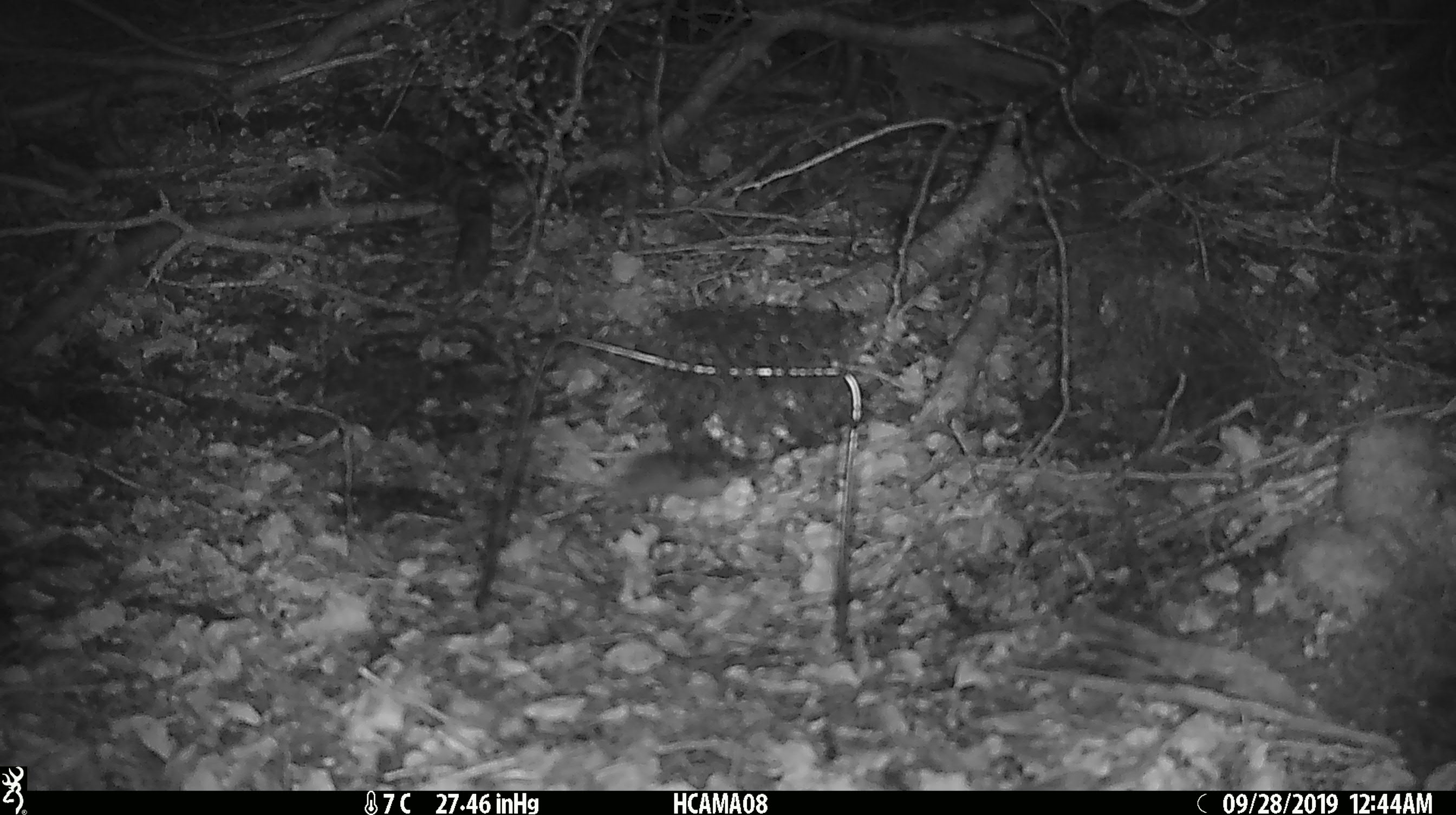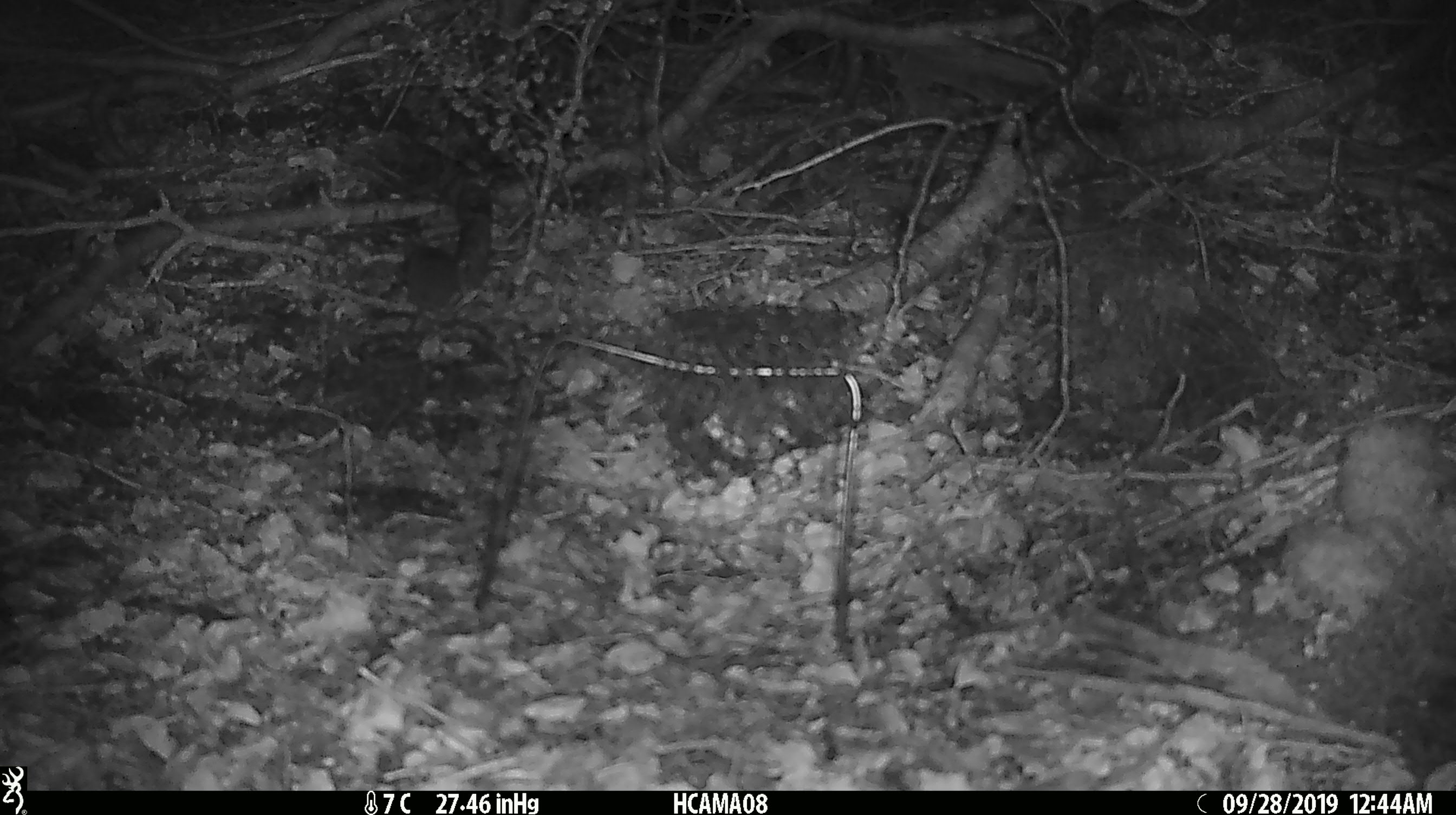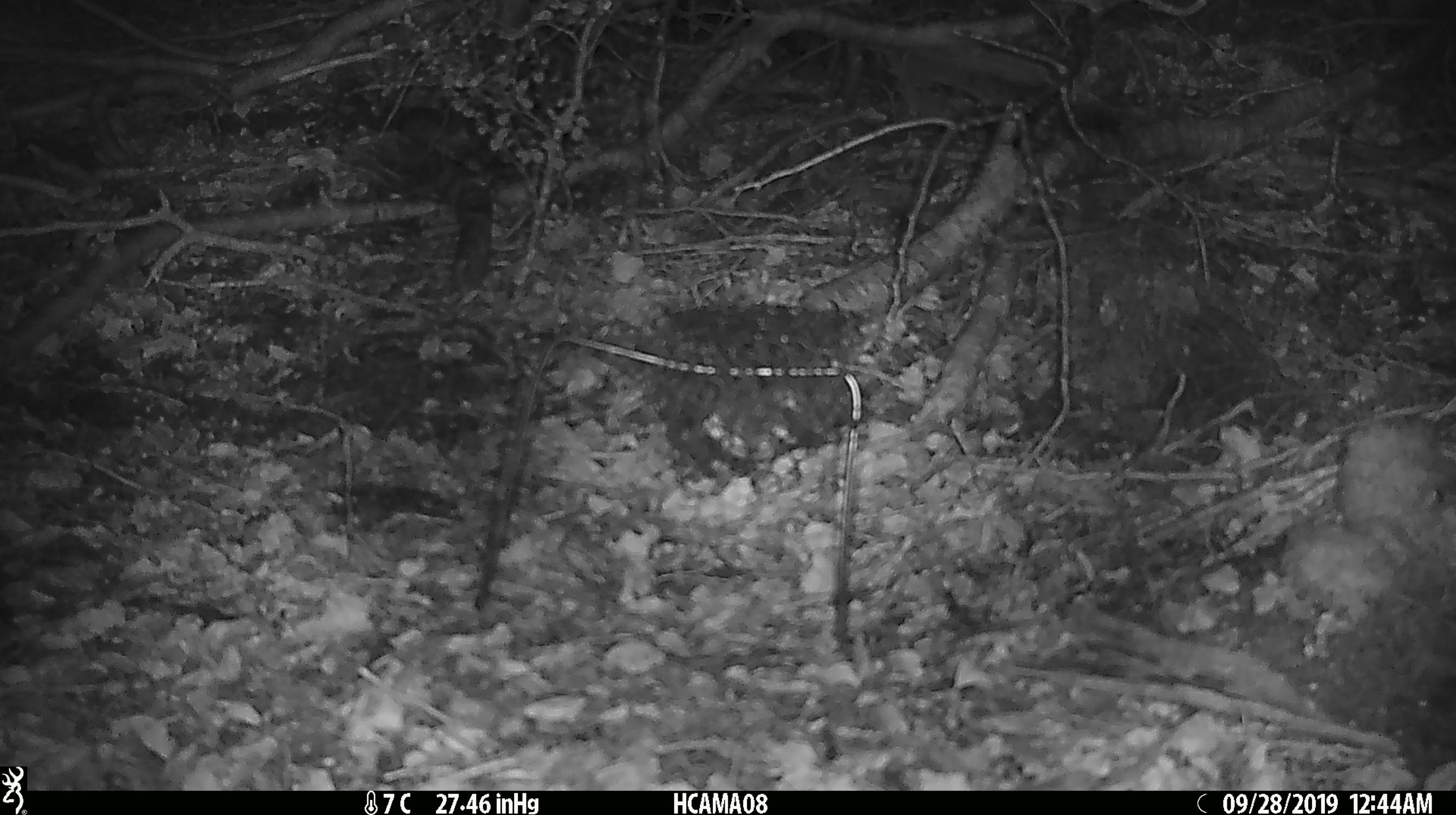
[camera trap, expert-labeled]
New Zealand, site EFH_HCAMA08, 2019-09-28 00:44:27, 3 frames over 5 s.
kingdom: Animalia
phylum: Chordata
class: Mammalia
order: Rodentia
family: Muridae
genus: Mus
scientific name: Mus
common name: mouse